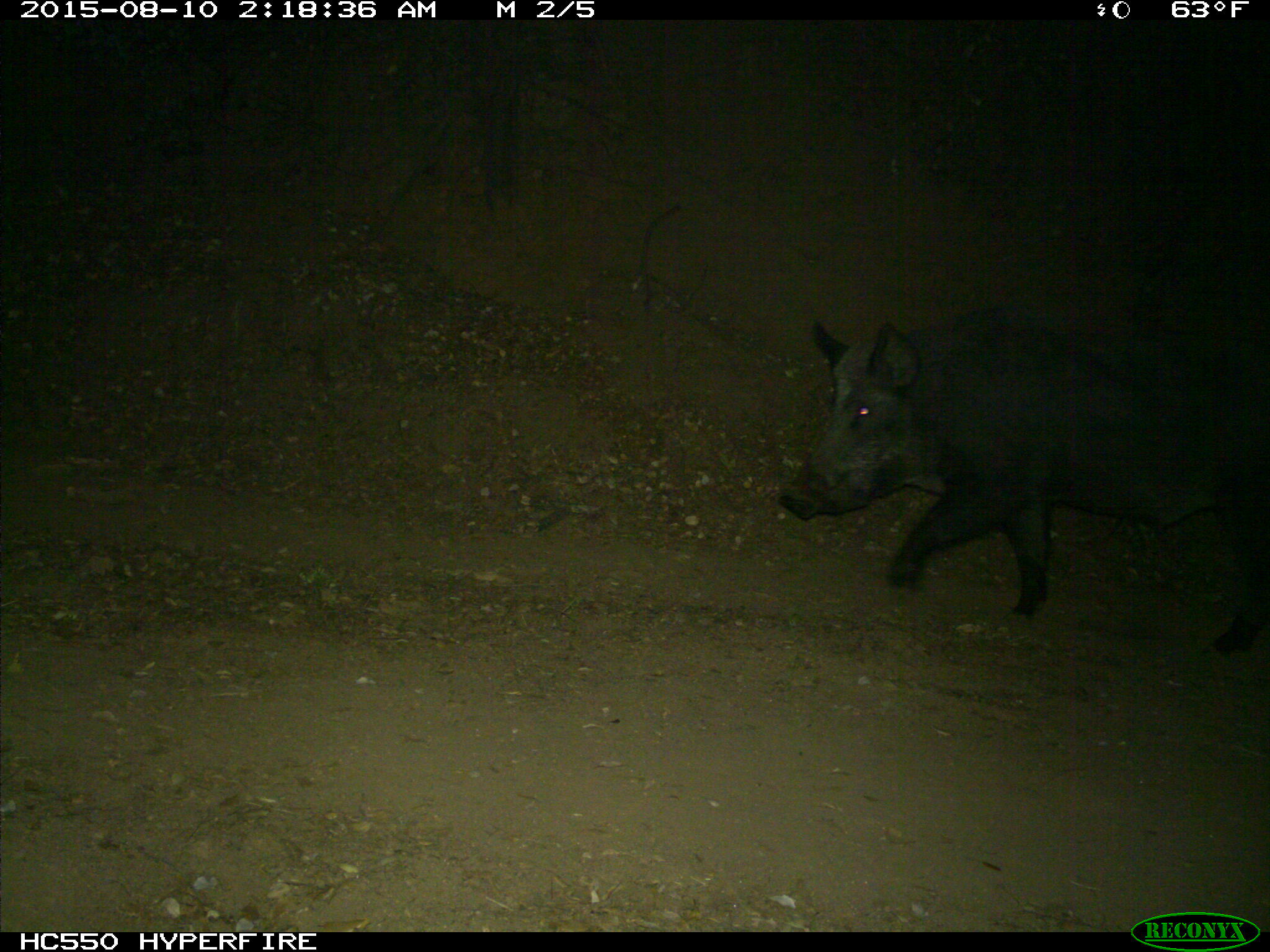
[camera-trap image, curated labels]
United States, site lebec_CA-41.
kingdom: Animalia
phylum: Chordata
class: Mammalia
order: Artiodactyla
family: Suidae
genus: Sus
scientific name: Sus scrofa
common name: wild boar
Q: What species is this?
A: Sus scrofa (wild boar).